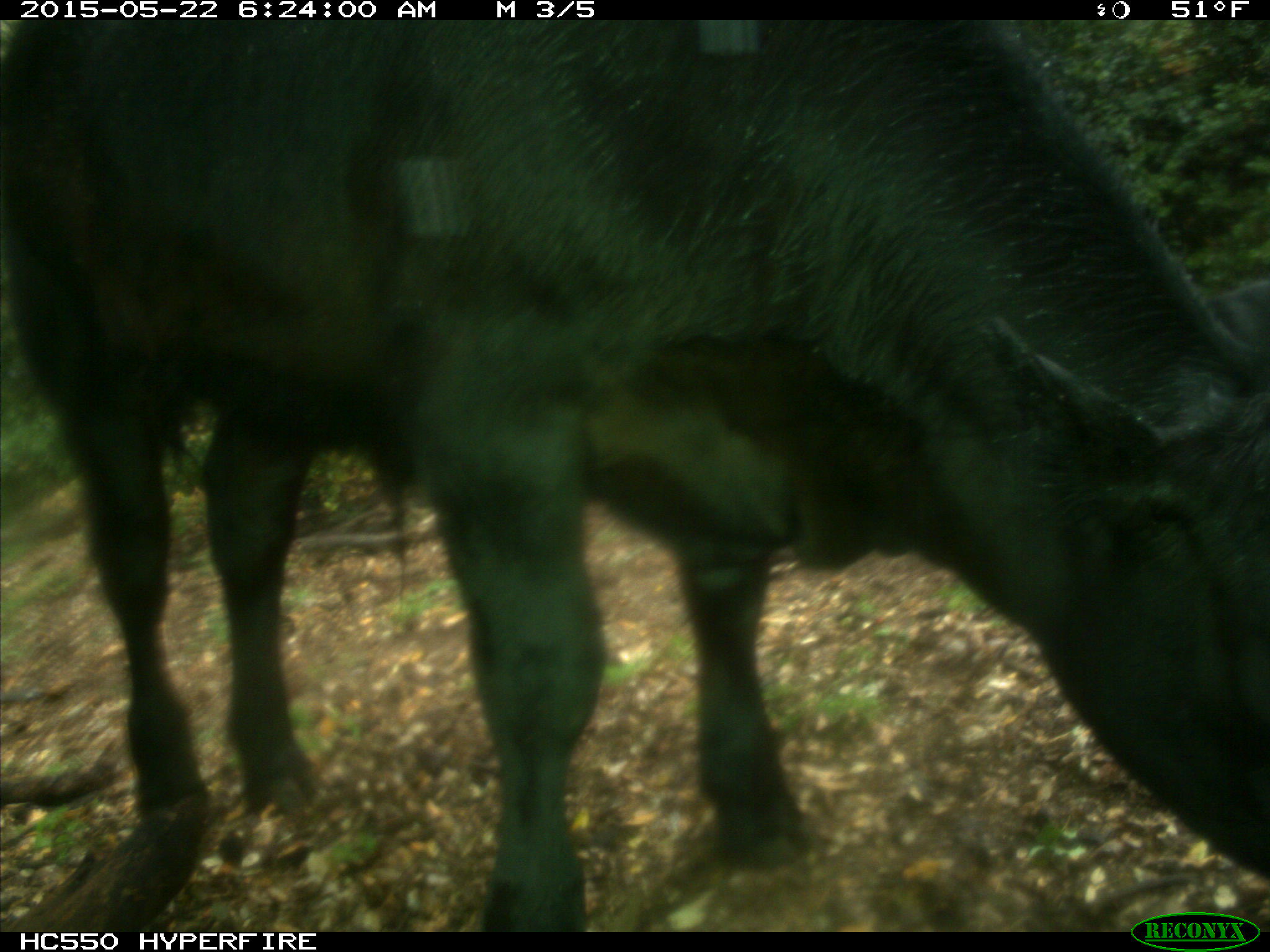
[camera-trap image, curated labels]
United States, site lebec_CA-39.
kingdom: Animalia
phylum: Chordata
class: Mammalia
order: Artiodactyla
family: Bovidae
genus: Bos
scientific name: Bos taurus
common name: domestic cow